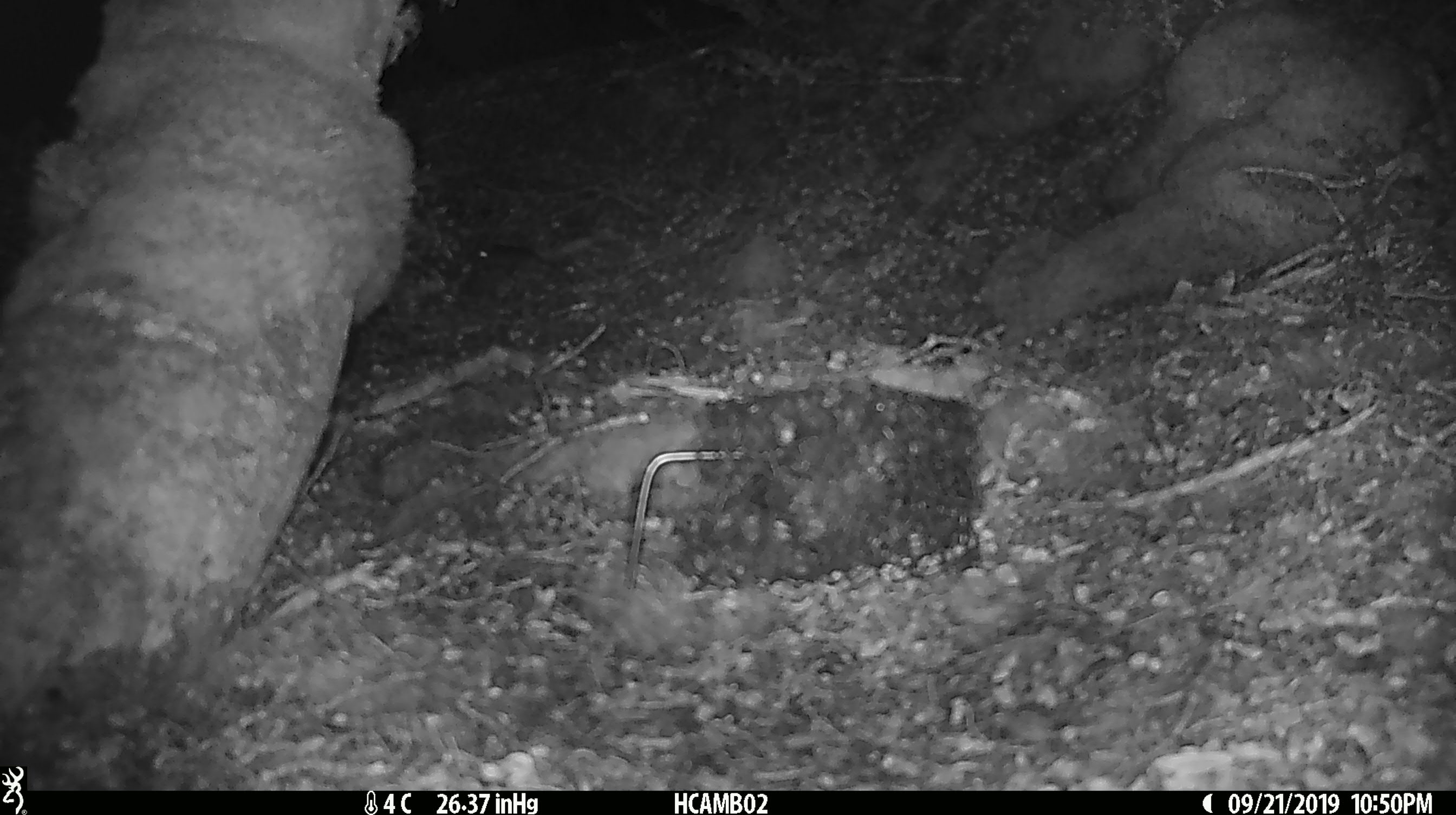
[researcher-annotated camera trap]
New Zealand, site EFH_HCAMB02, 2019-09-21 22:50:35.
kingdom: Animalia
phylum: Chordata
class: Mammalia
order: Rodentia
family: Muridae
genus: Mus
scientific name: Mus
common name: mouse